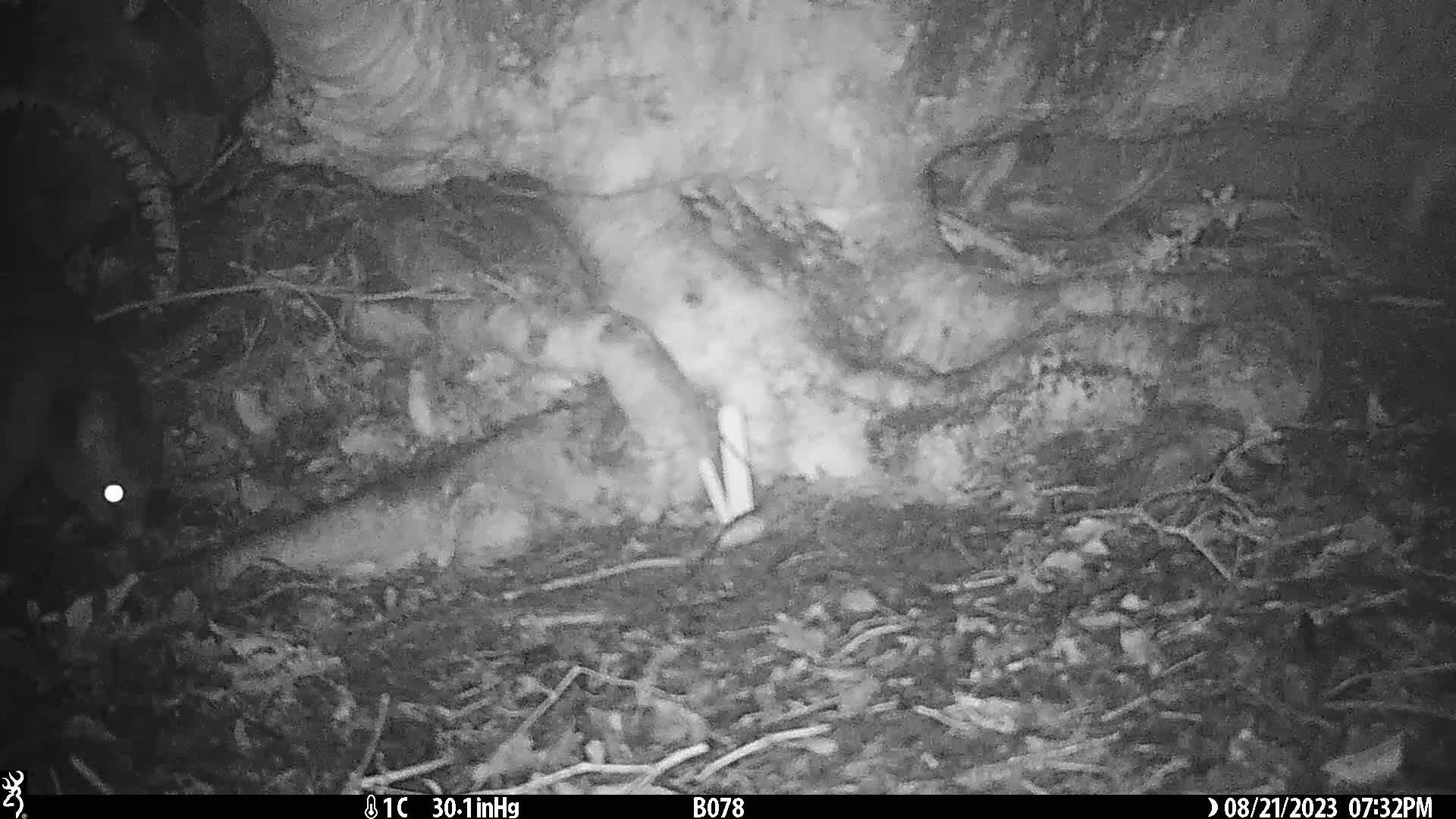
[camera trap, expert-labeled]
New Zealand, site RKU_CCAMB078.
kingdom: Animalia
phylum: Chordata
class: Mammalia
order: Diprotodontia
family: Phalangeridae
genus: Trichosurus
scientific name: Trichosurus vulpecula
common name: common brushtail possum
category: possum